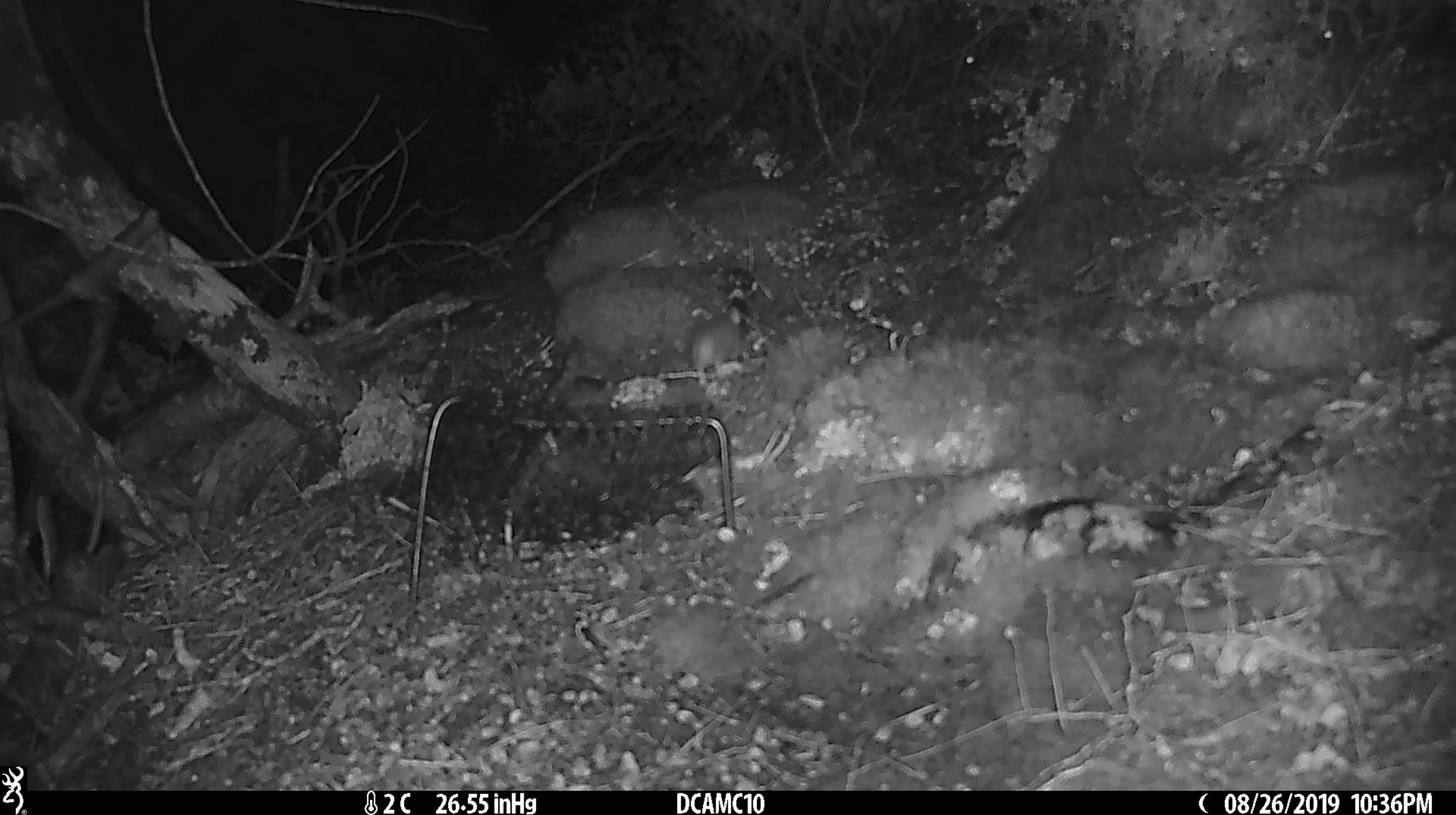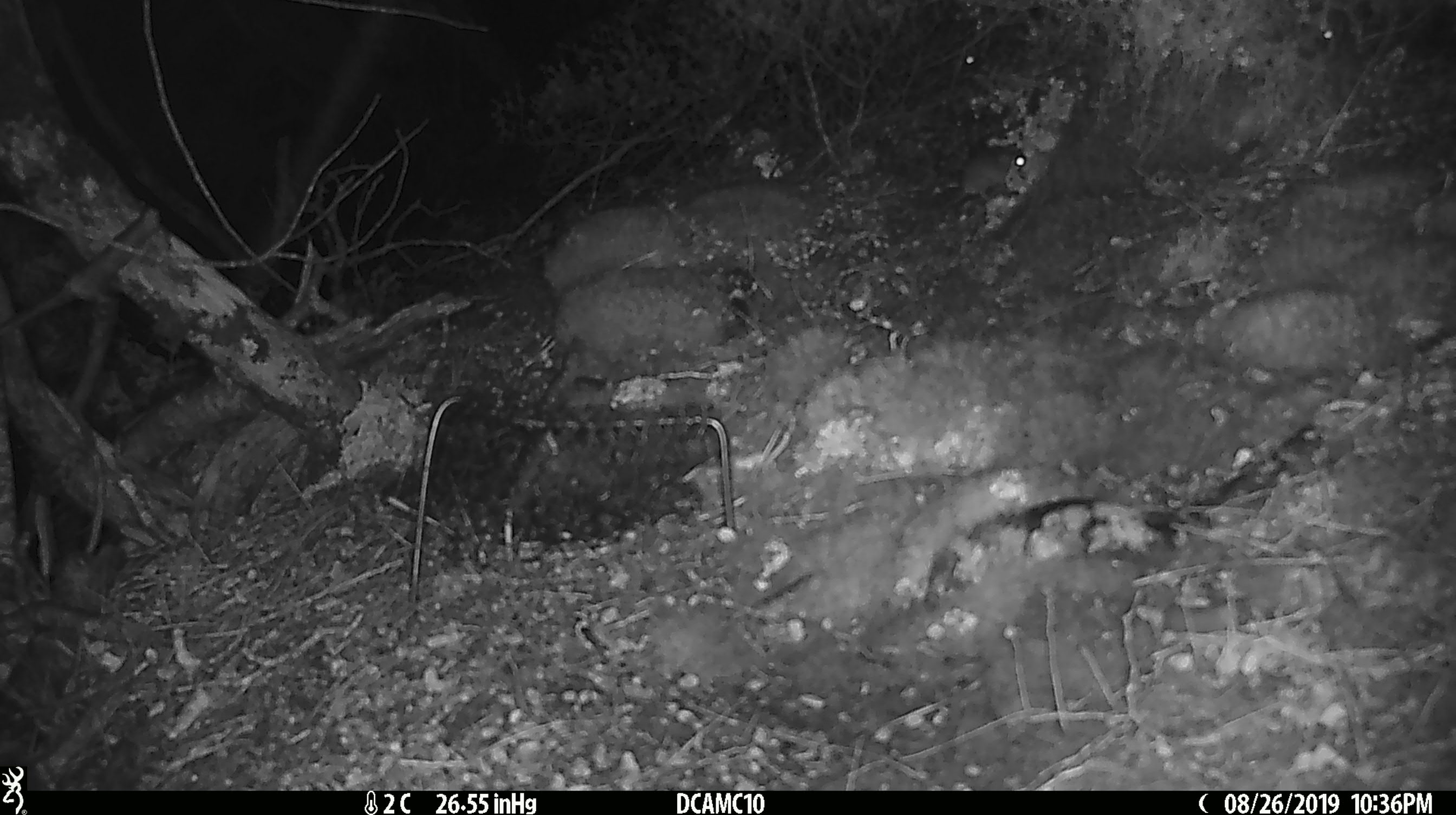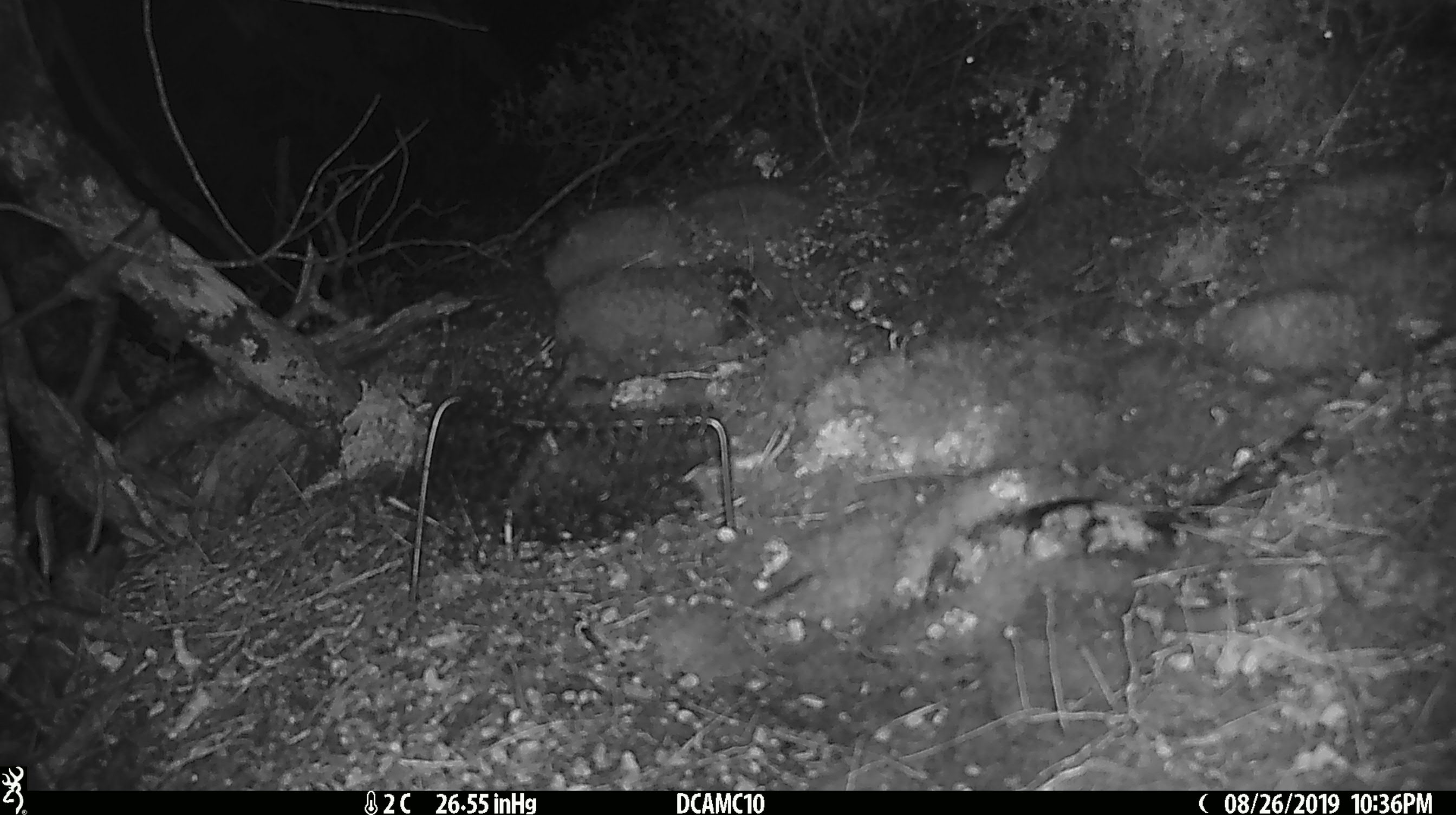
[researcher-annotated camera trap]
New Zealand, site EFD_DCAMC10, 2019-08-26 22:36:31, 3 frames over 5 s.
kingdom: Animalia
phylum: Chordata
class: Mammalia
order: Rodentia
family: Muridae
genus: Mus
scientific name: Mus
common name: mouse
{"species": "mouse (Mus)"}